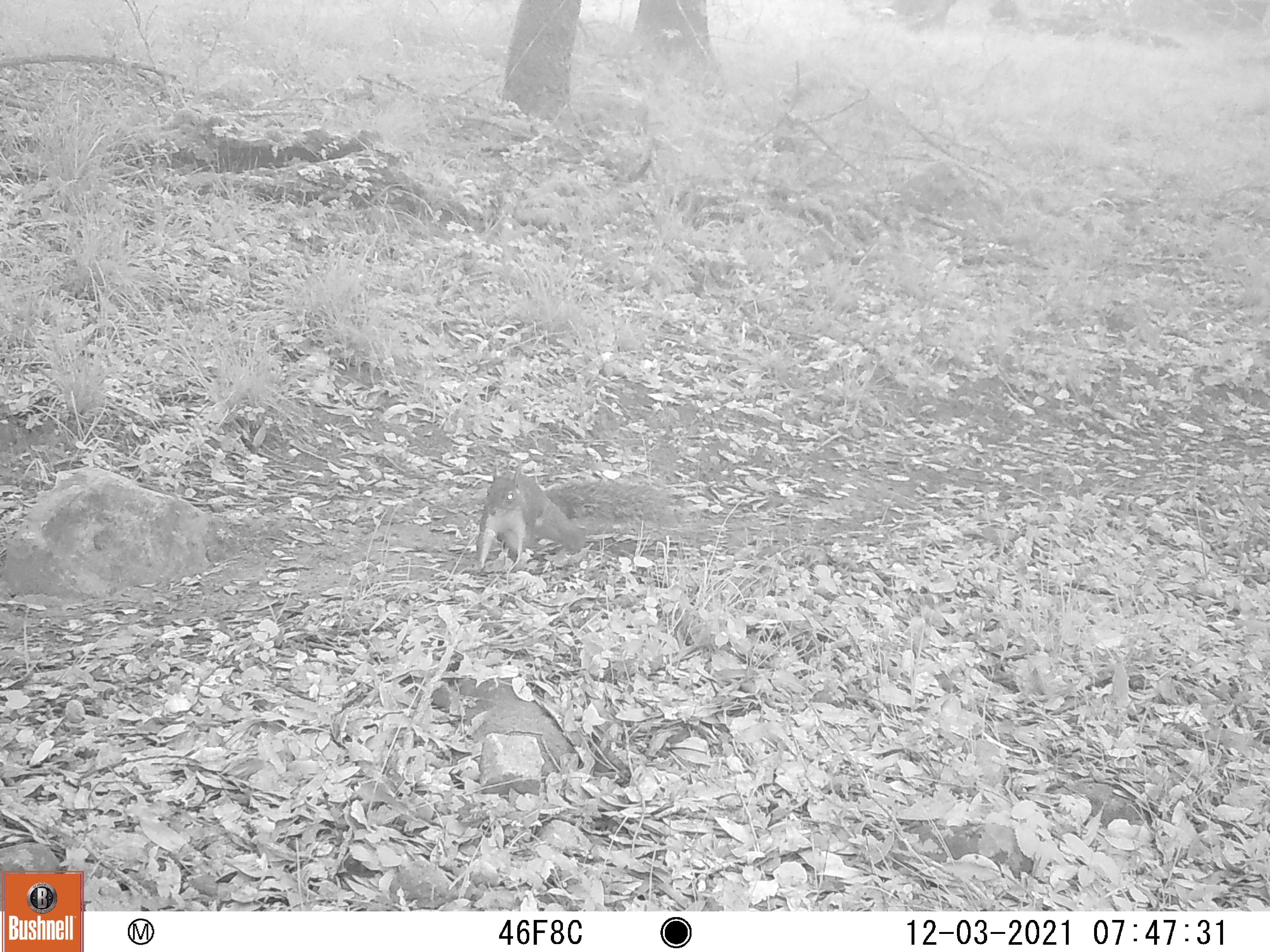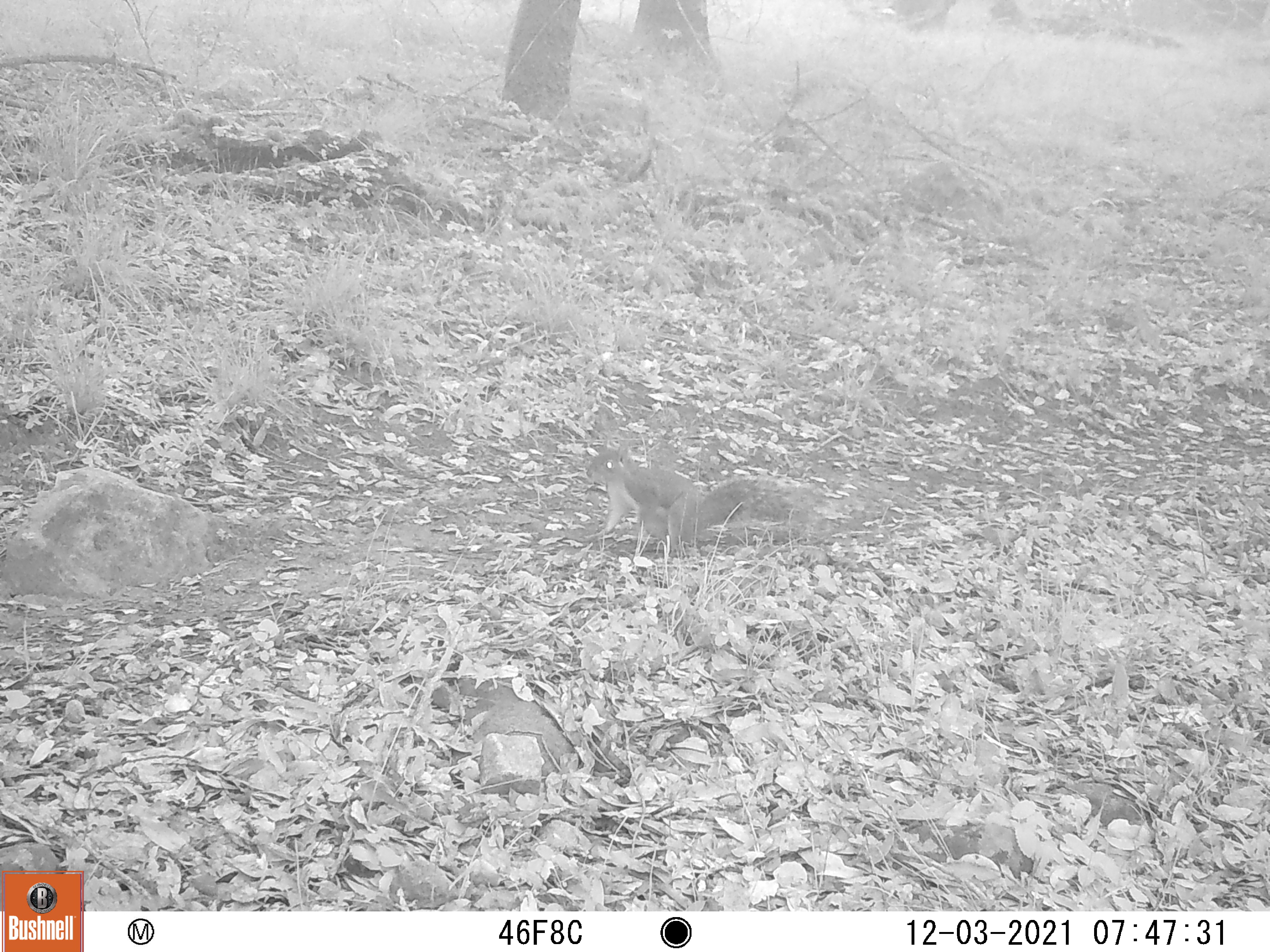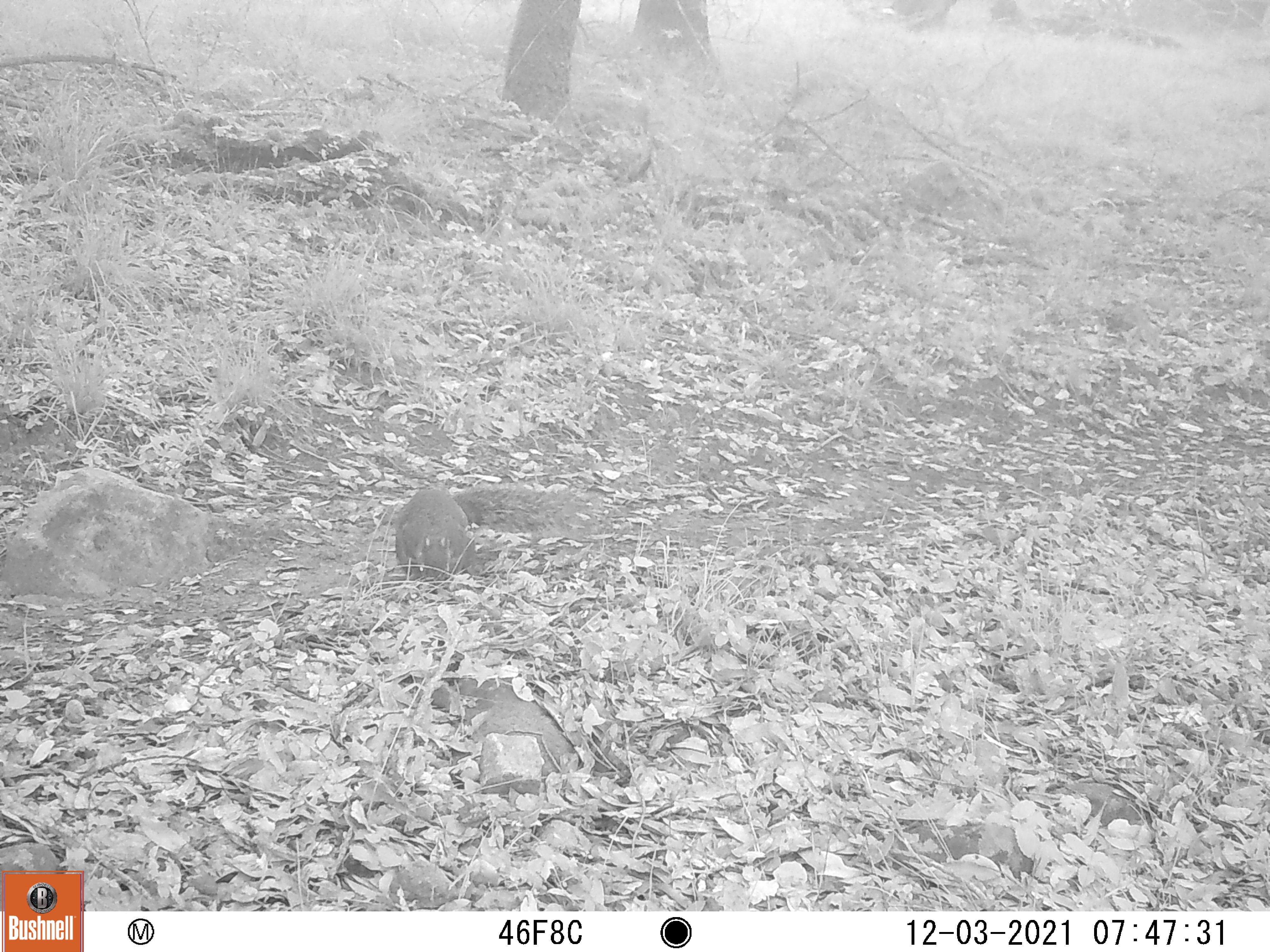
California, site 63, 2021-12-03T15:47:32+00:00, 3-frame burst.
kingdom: Animalia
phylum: Chordata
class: Mammalia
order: Rodentia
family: Sciuridae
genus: Sciurus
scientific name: Sciurus griseus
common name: western gray squirrel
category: western grey squirrel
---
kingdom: Animalia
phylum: Chordata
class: Mammalia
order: Rodentia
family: Sciuridae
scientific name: Sciuridae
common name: squirrel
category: unknown squirrel